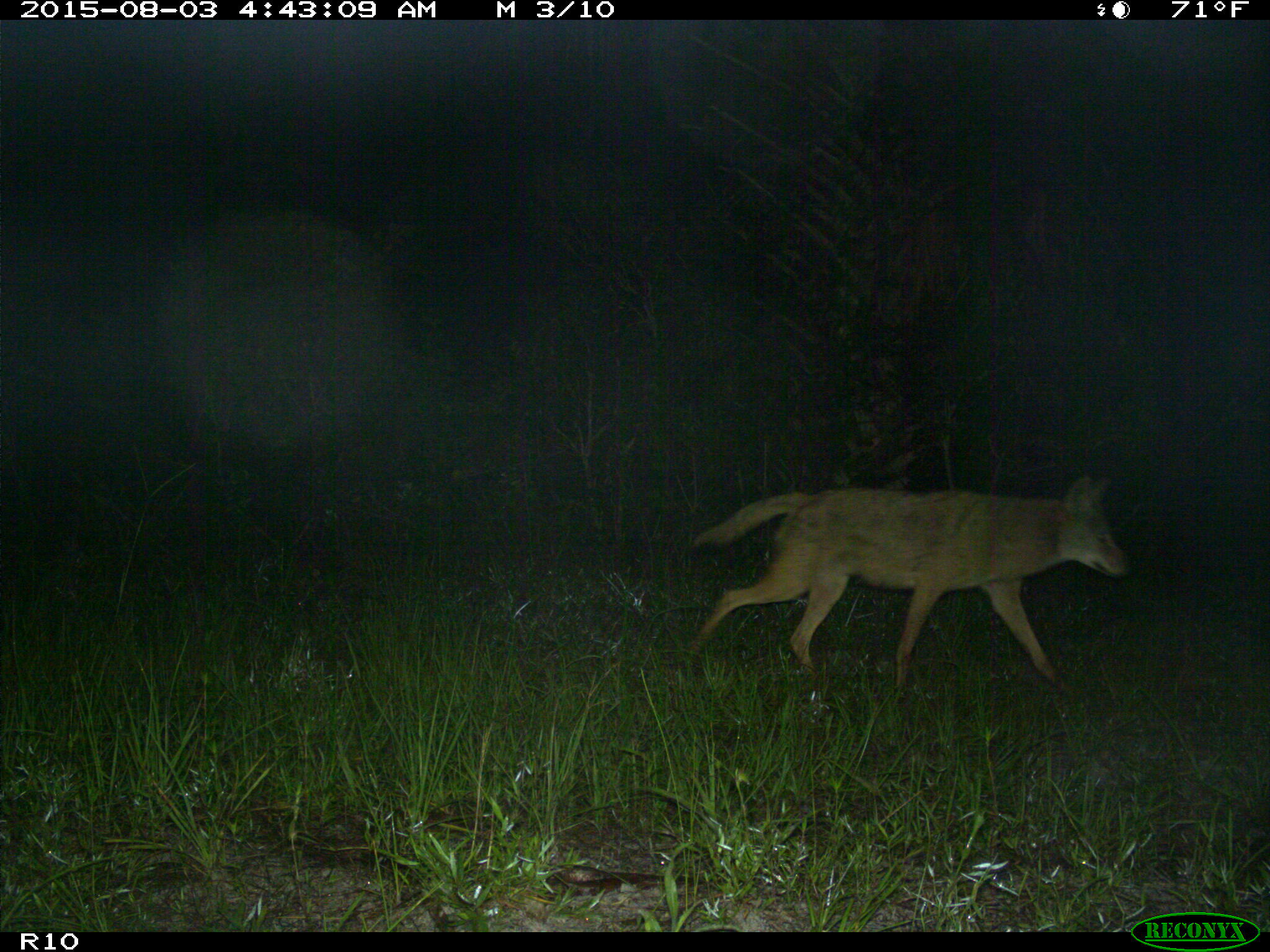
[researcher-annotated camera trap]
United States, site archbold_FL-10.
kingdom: Animalia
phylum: Chordata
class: Mammalia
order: Carnivora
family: Canidae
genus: Canis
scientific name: Canis latrans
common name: coyote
Canis latrans (coyote).